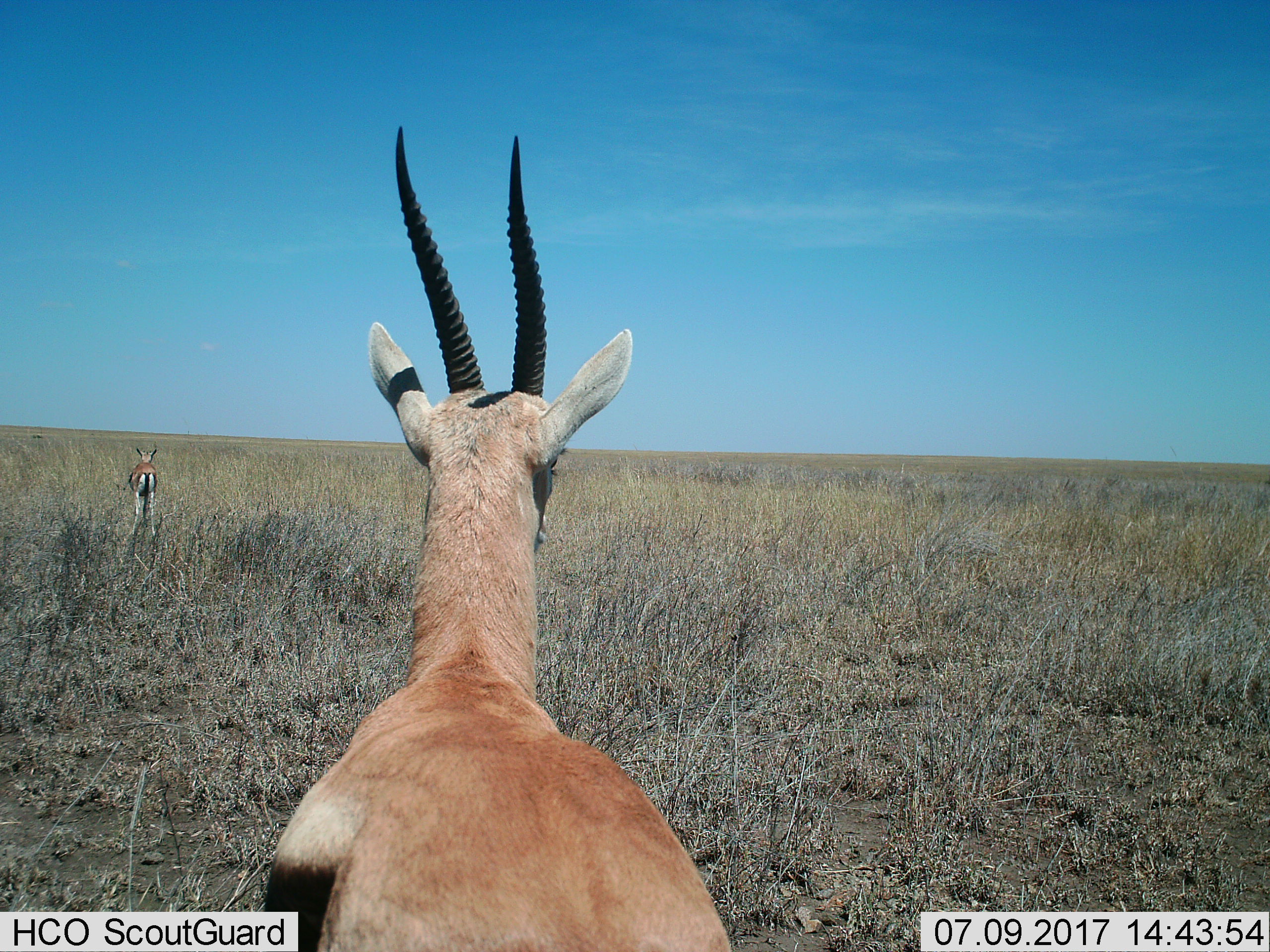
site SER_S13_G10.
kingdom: Animalia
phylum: Chordata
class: Mammalia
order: Artiodactyla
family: Bovidae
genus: Eudorcas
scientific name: Eudorcas thomsonii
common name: thomson's gazelle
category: gazellethomsons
Gazellethomsons (thomson's gazelle) (Eudorcas thomsonii), count 2. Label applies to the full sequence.